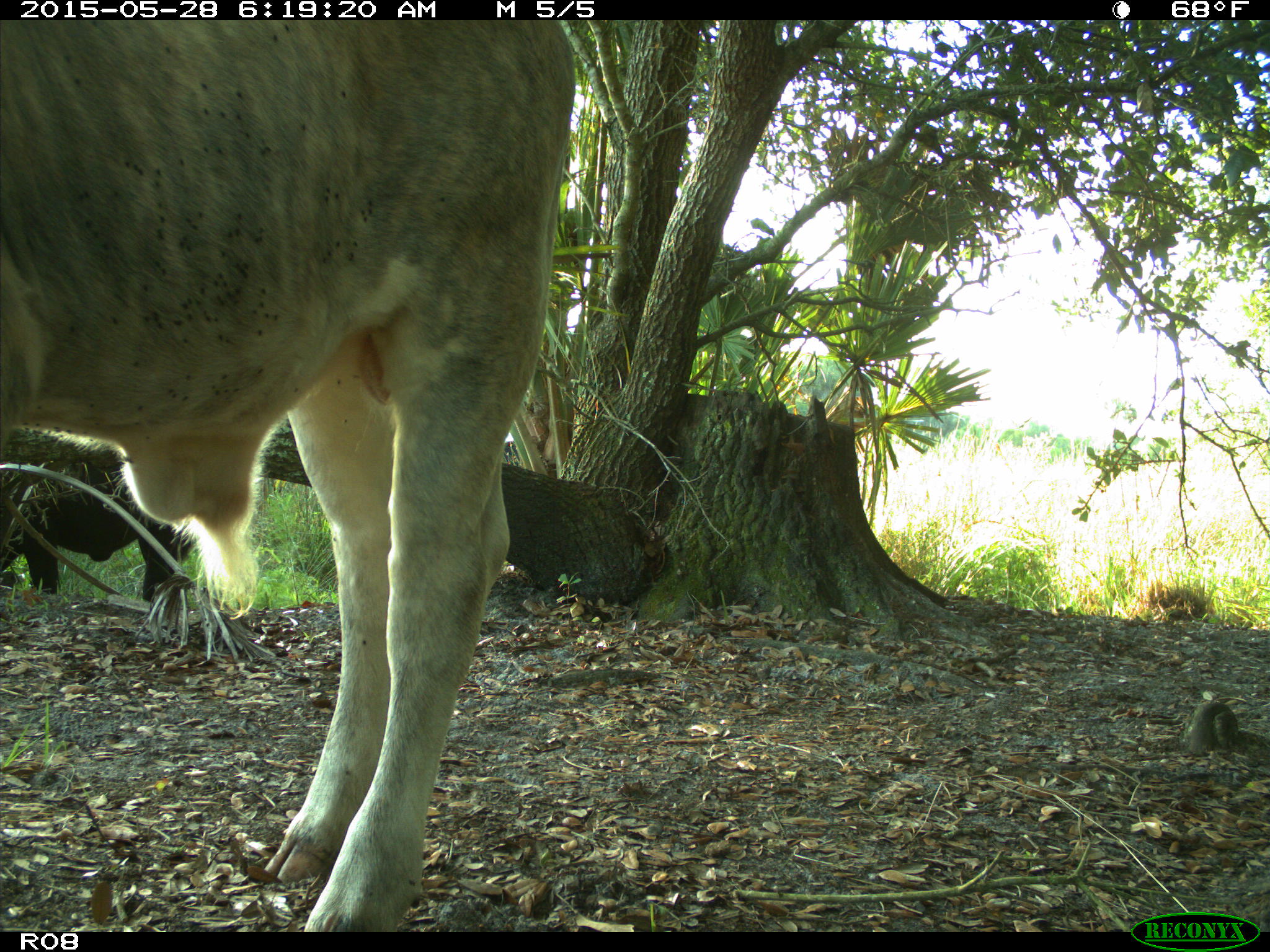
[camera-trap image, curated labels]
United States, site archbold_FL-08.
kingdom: Animalia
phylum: Chordata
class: Mammalia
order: Artiodactyla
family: Bovidae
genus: Bos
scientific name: Bos taurus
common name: domestic cow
Bos taurus (domestic cow).